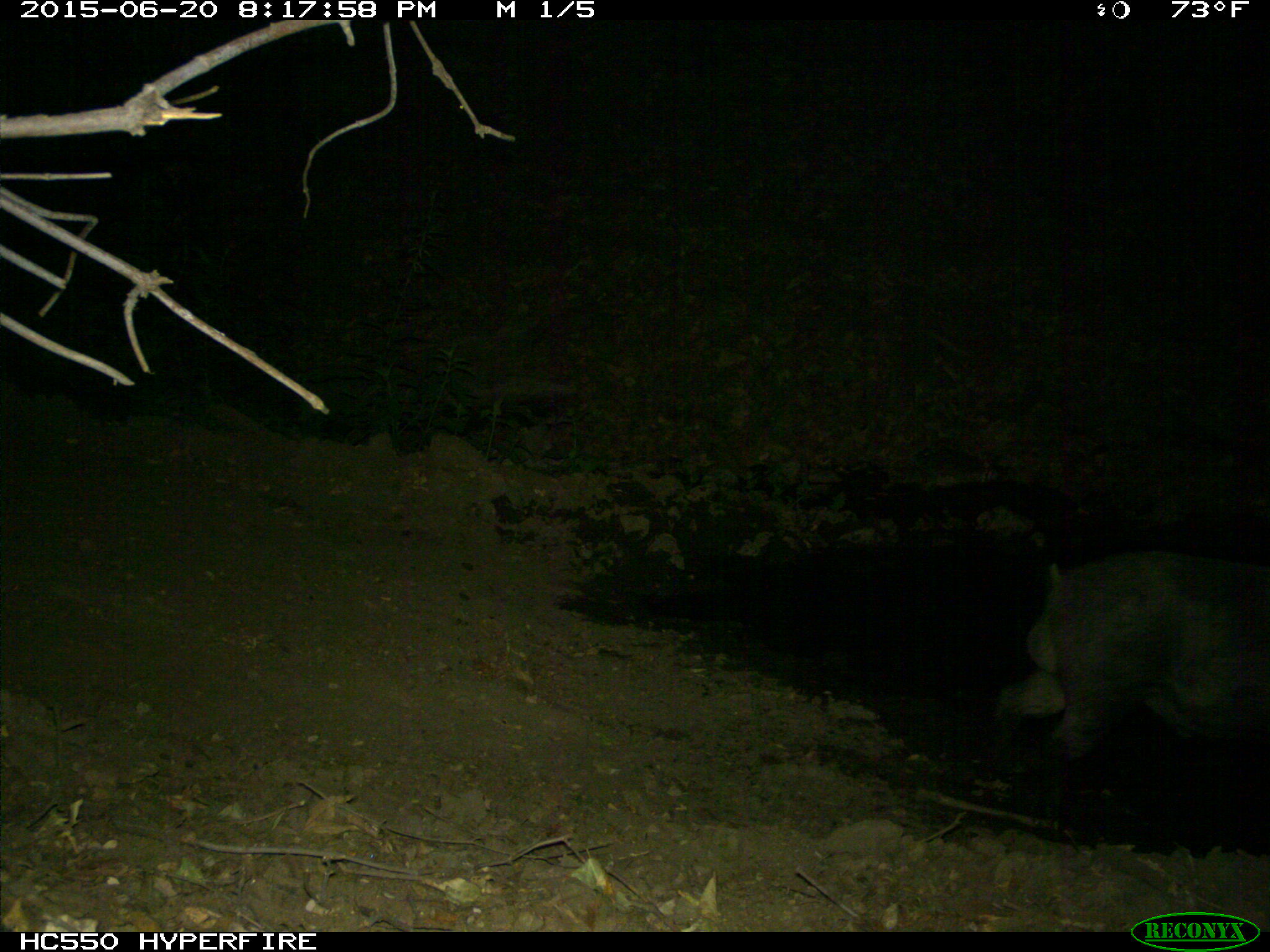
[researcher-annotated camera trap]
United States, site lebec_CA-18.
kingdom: Animalia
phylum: Chordata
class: Mammalia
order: Artiodactyla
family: Suidae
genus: Sus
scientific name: Sus scrofa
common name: wild boar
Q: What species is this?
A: Sus scrofa (wild boar).